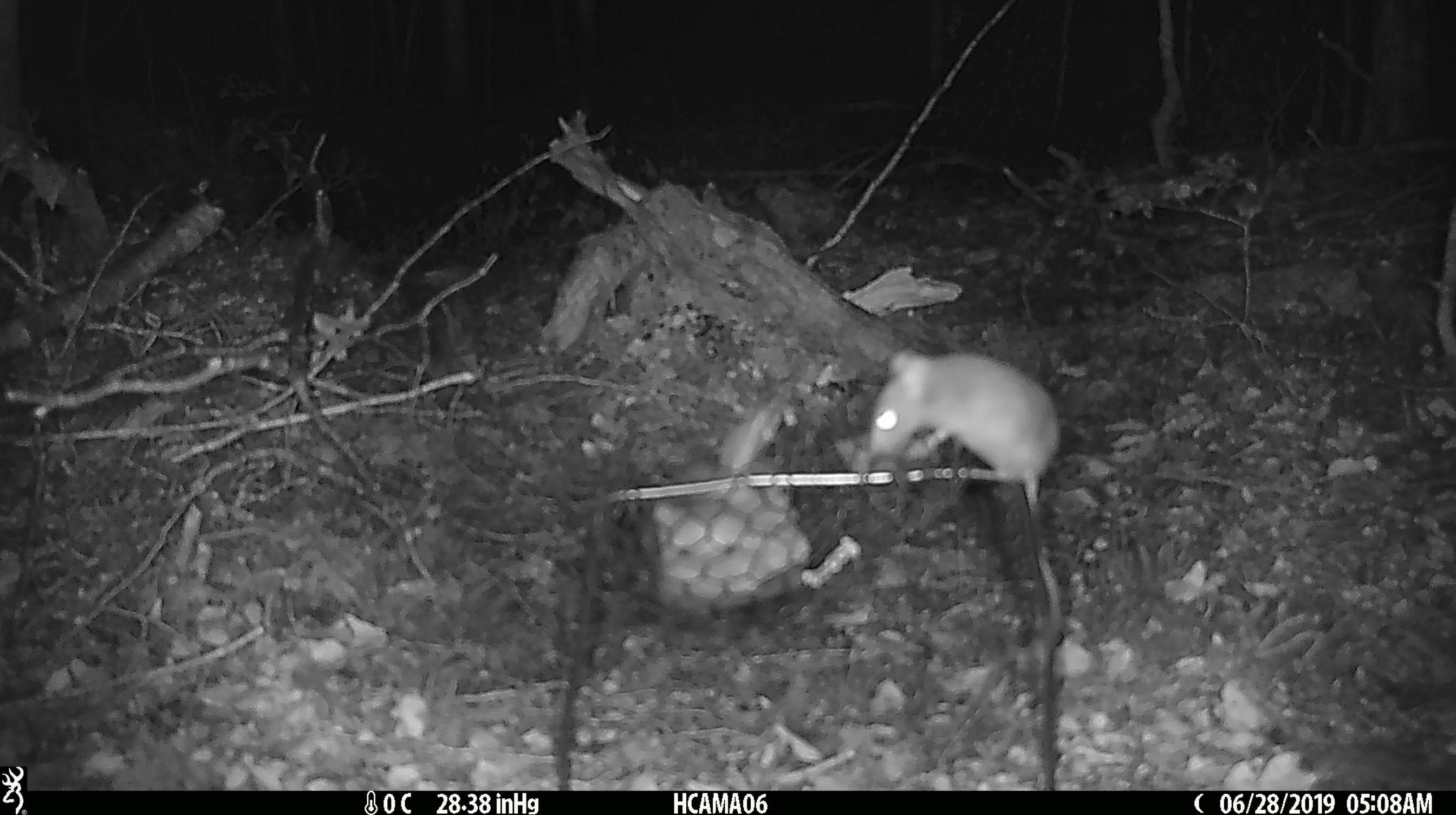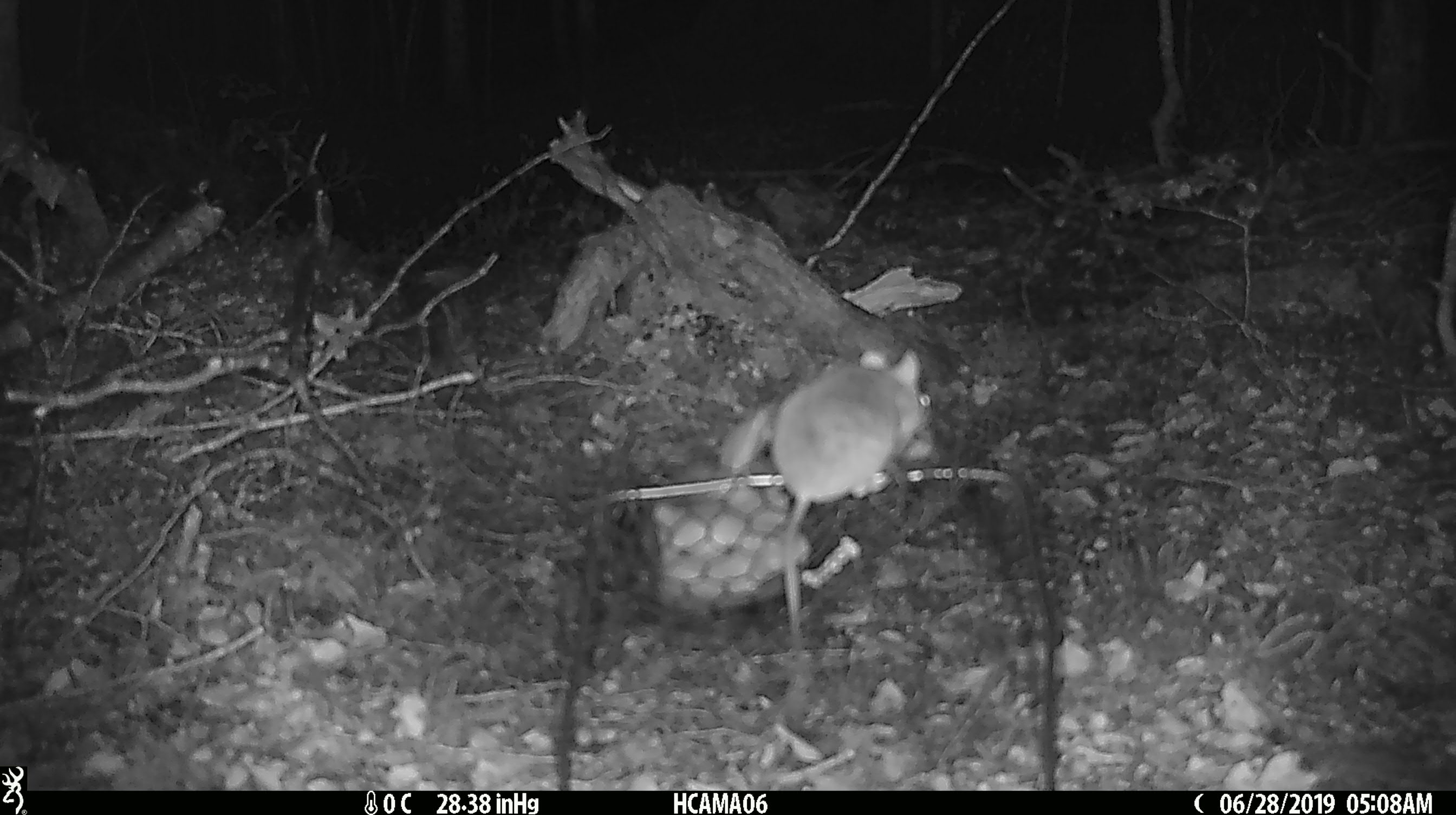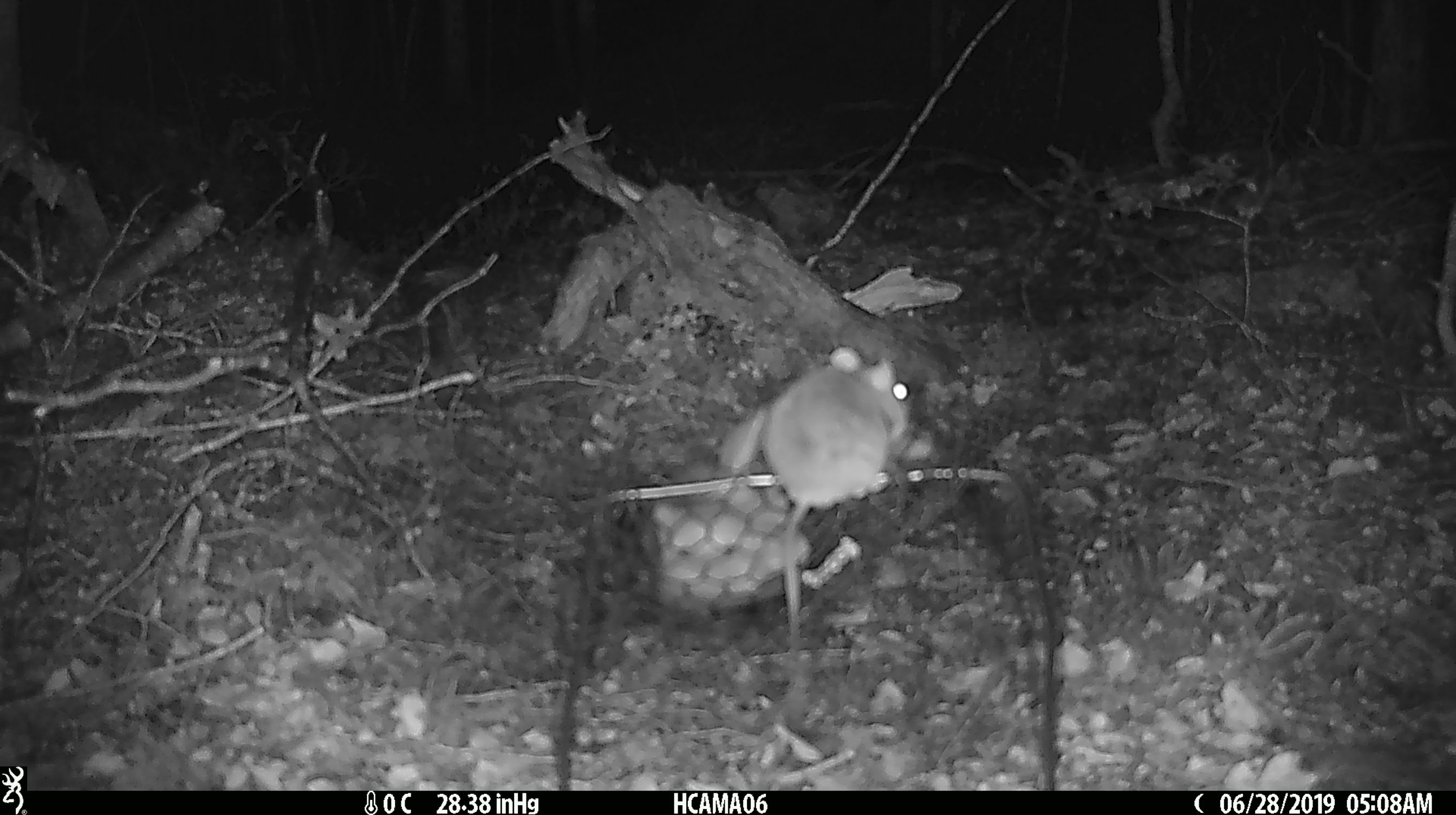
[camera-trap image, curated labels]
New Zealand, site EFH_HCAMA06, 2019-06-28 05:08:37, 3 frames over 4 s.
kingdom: Animalia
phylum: Chordata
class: Mammalia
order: Rodentia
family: Muridae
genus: Mus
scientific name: Mus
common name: mouse